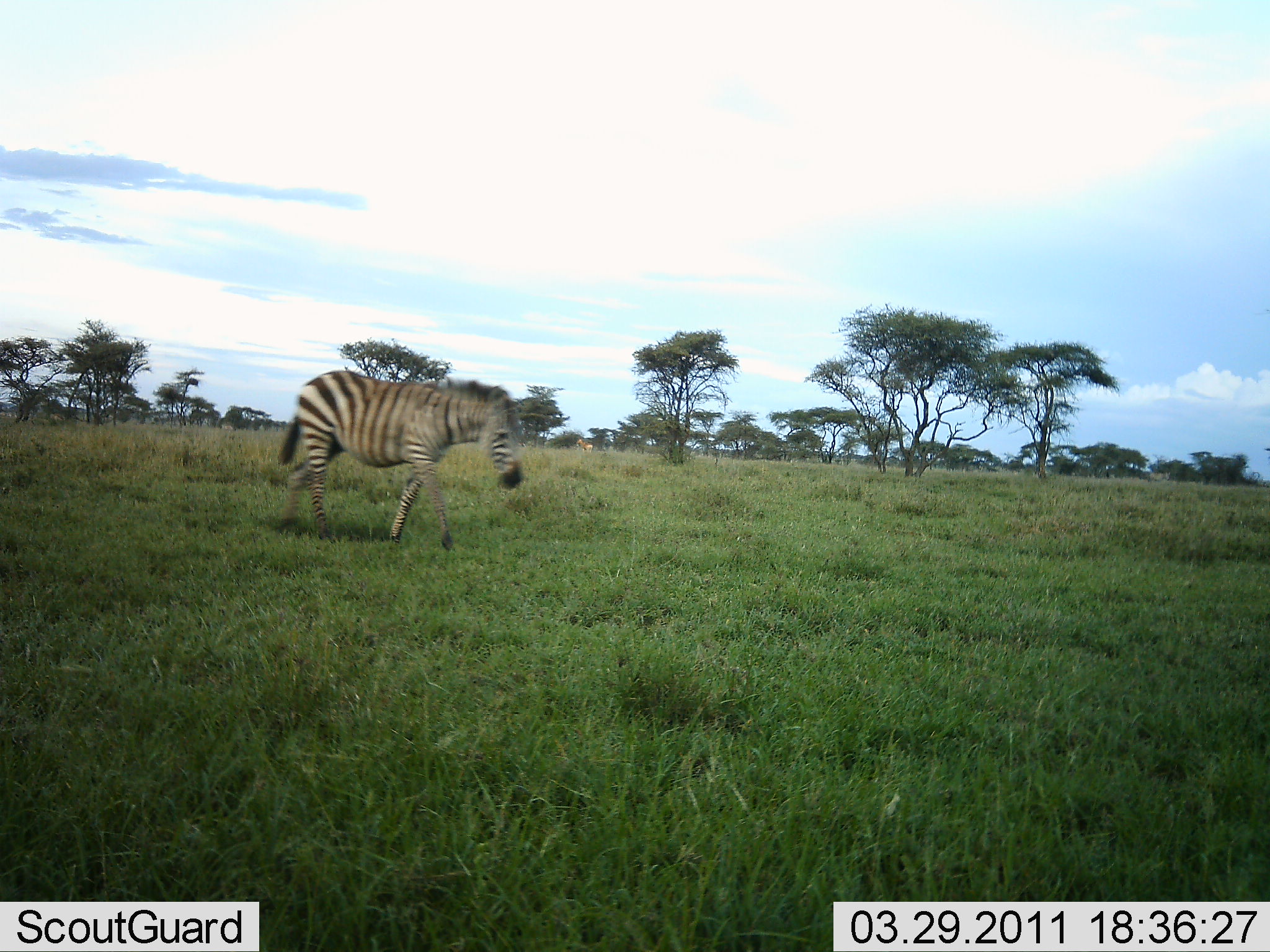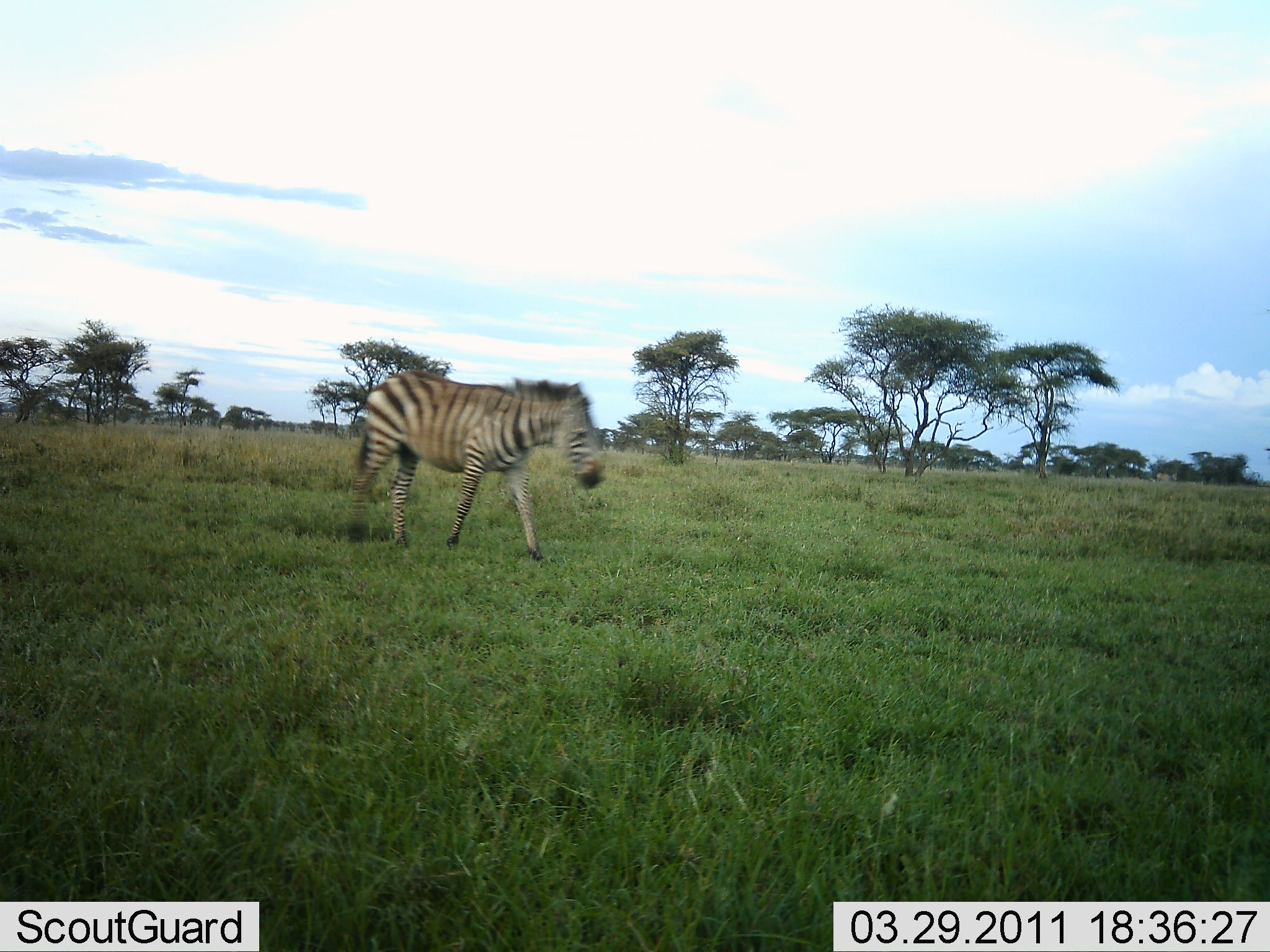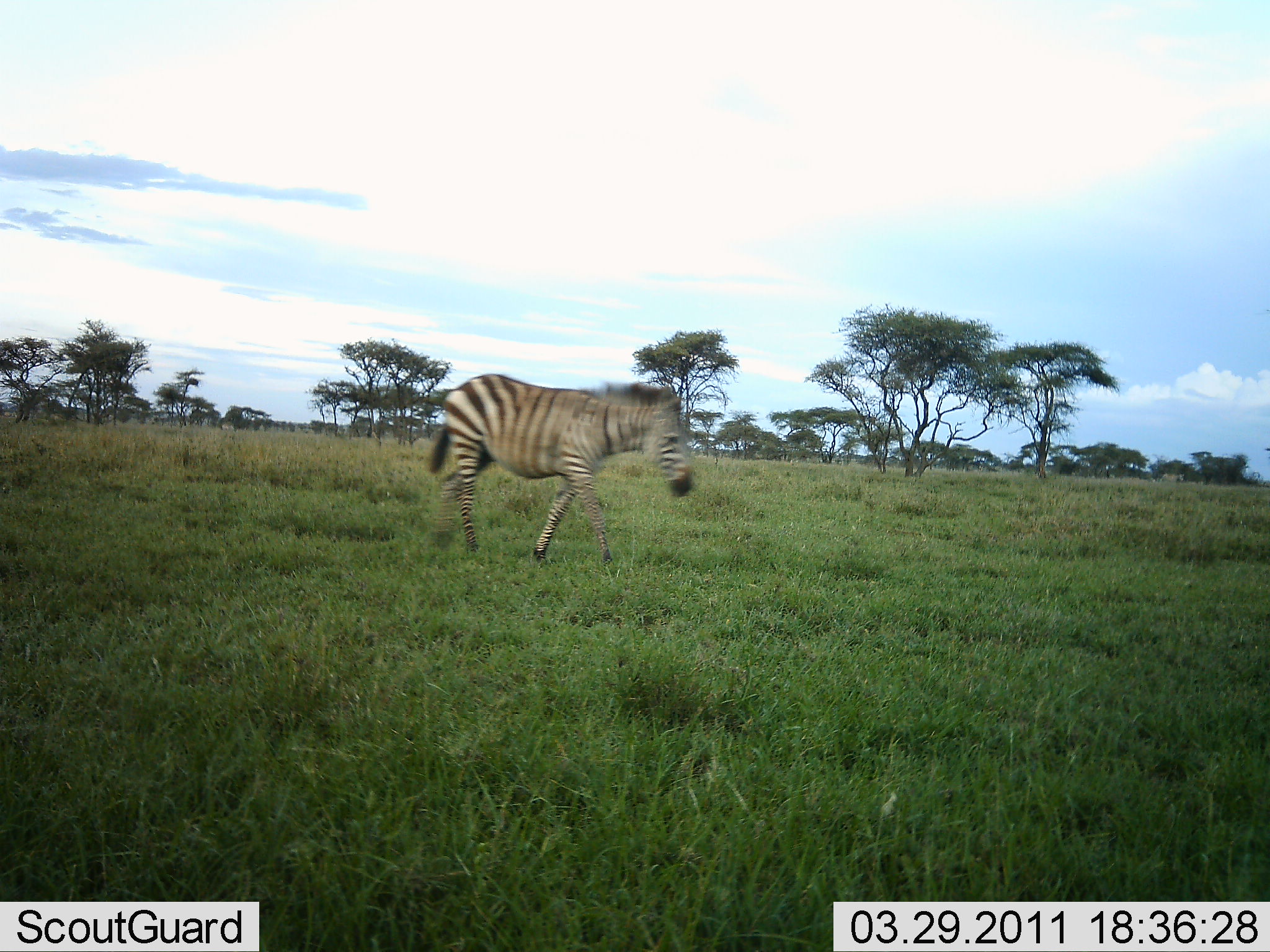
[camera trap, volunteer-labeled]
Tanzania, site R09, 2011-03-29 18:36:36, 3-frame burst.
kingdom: Animalia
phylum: Chordata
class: Mammalia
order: Perissodactyla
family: Equidae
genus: Equus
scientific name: Equus quagga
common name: plains zebra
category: zebra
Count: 1.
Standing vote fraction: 0%.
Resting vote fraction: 0%.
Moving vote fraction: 100%.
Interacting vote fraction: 0%.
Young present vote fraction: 0%.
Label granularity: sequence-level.